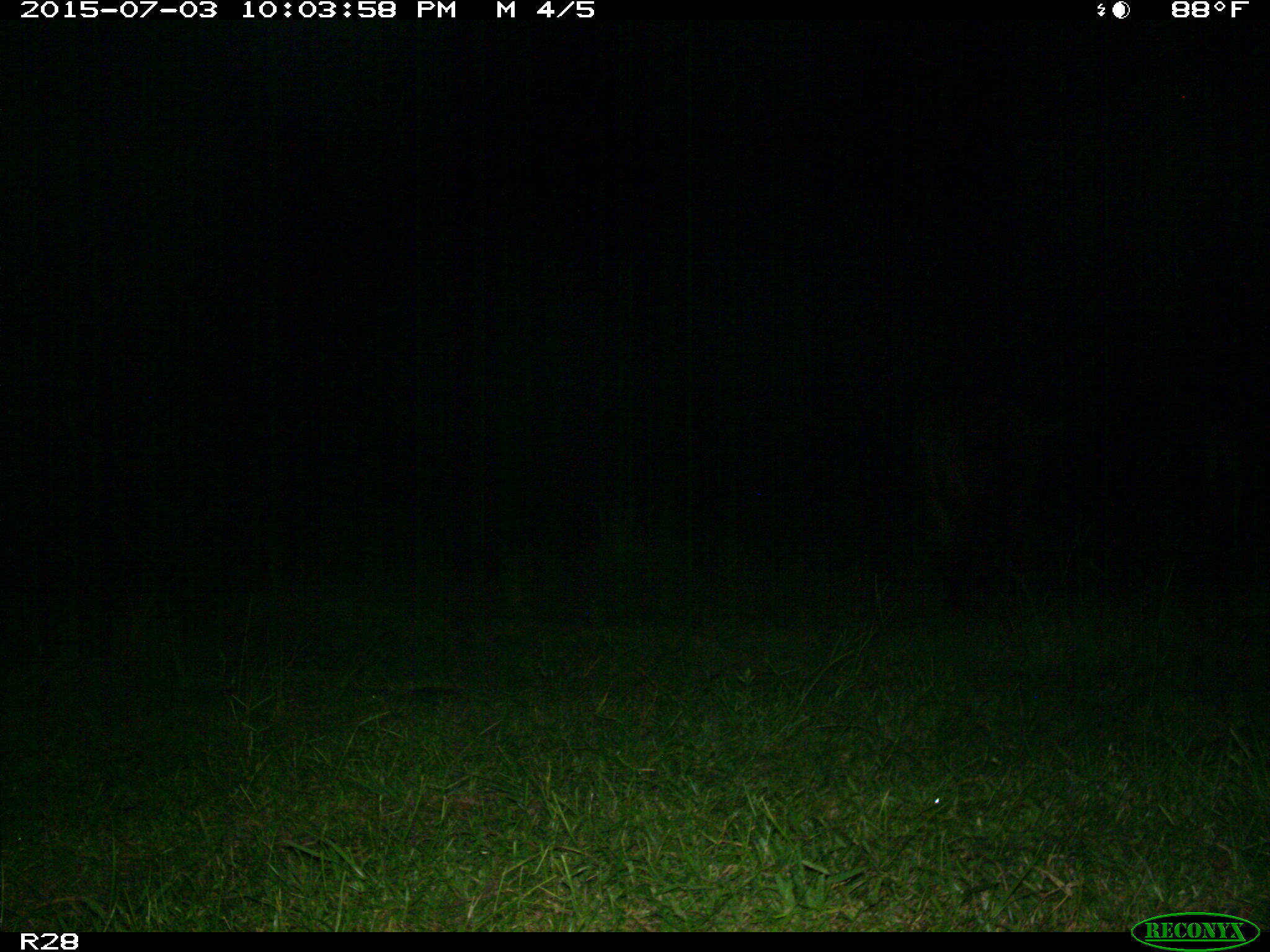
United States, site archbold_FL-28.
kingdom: Animalia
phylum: Chordata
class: Mammalia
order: Artiodactyla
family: Bovidae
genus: Bos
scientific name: Bos taurus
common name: domestic cow